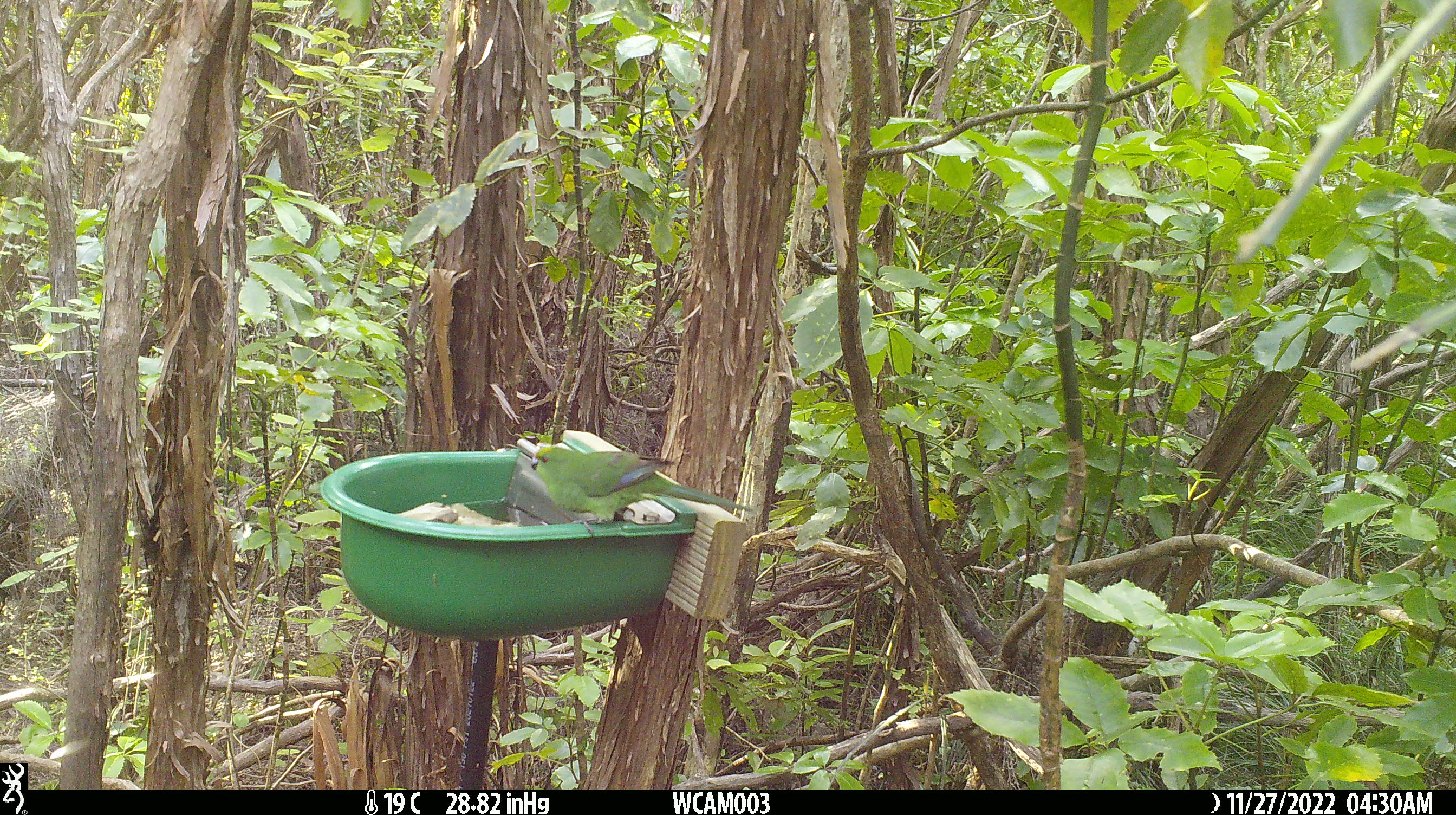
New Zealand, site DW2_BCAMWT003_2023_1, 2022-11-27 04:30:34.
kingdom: Animalia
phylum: Chordata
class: Aves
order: Psittaciformes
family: Psittaculidae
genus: Cyanoramphus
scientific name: Cyanoramphus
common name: parakeet